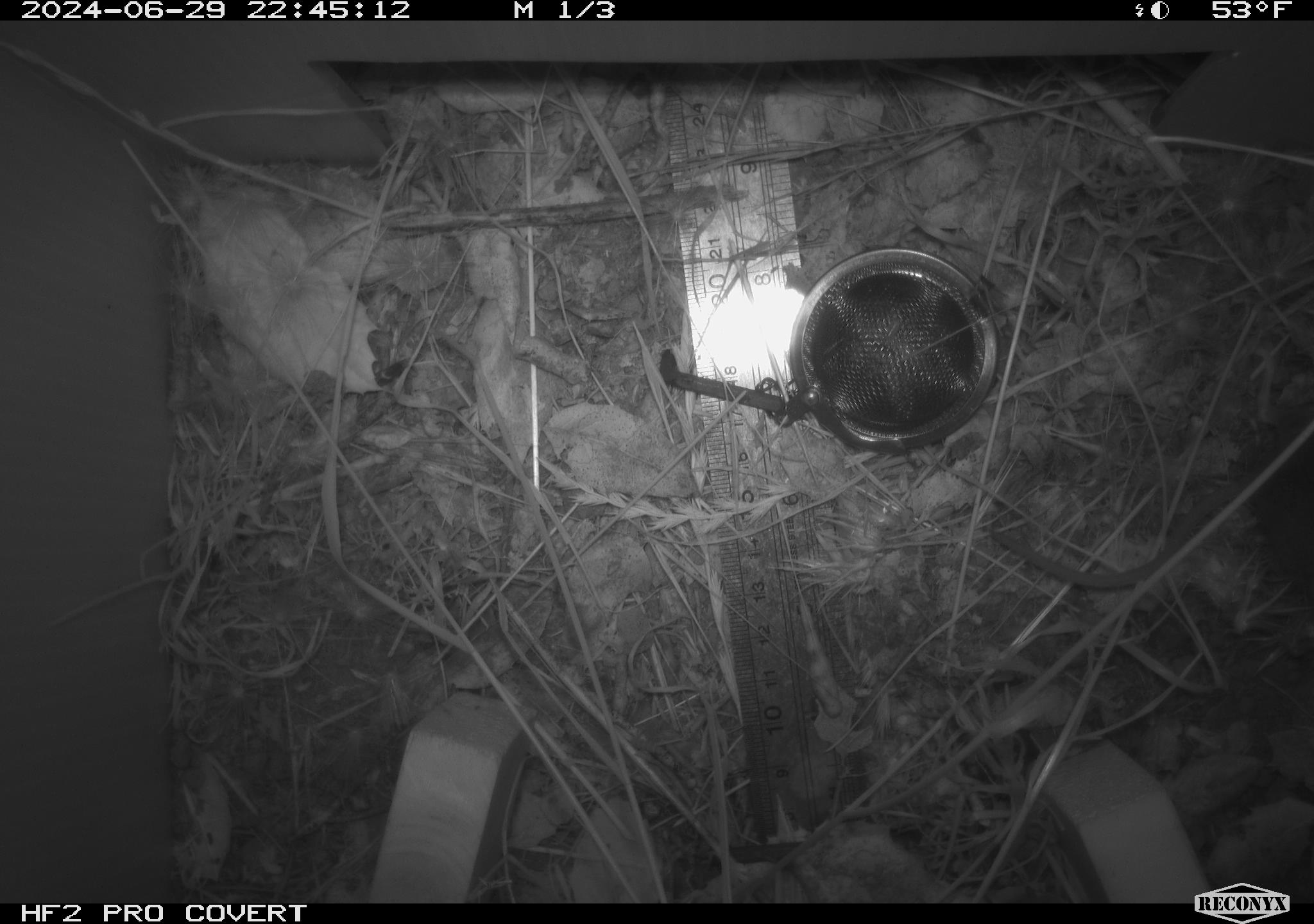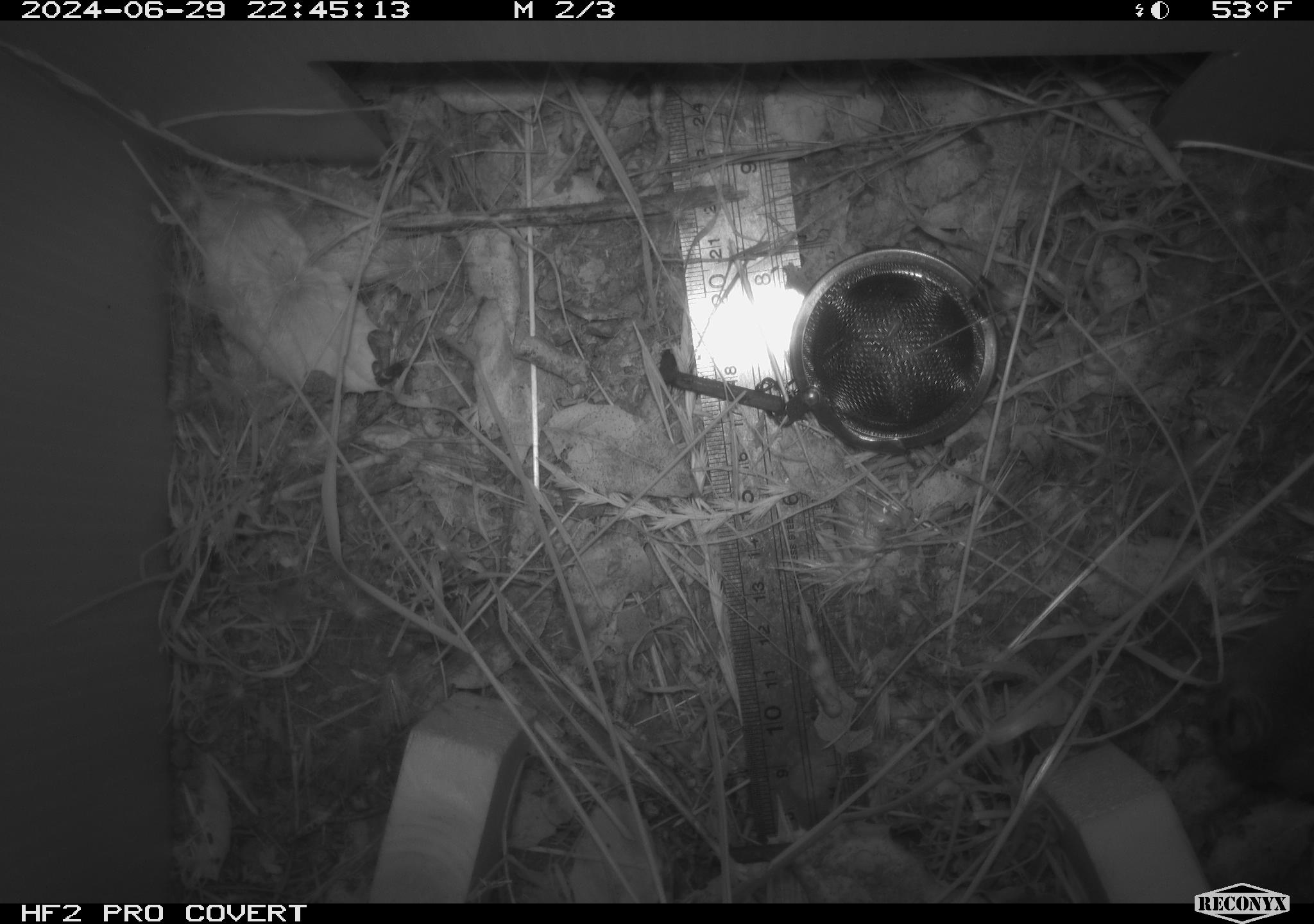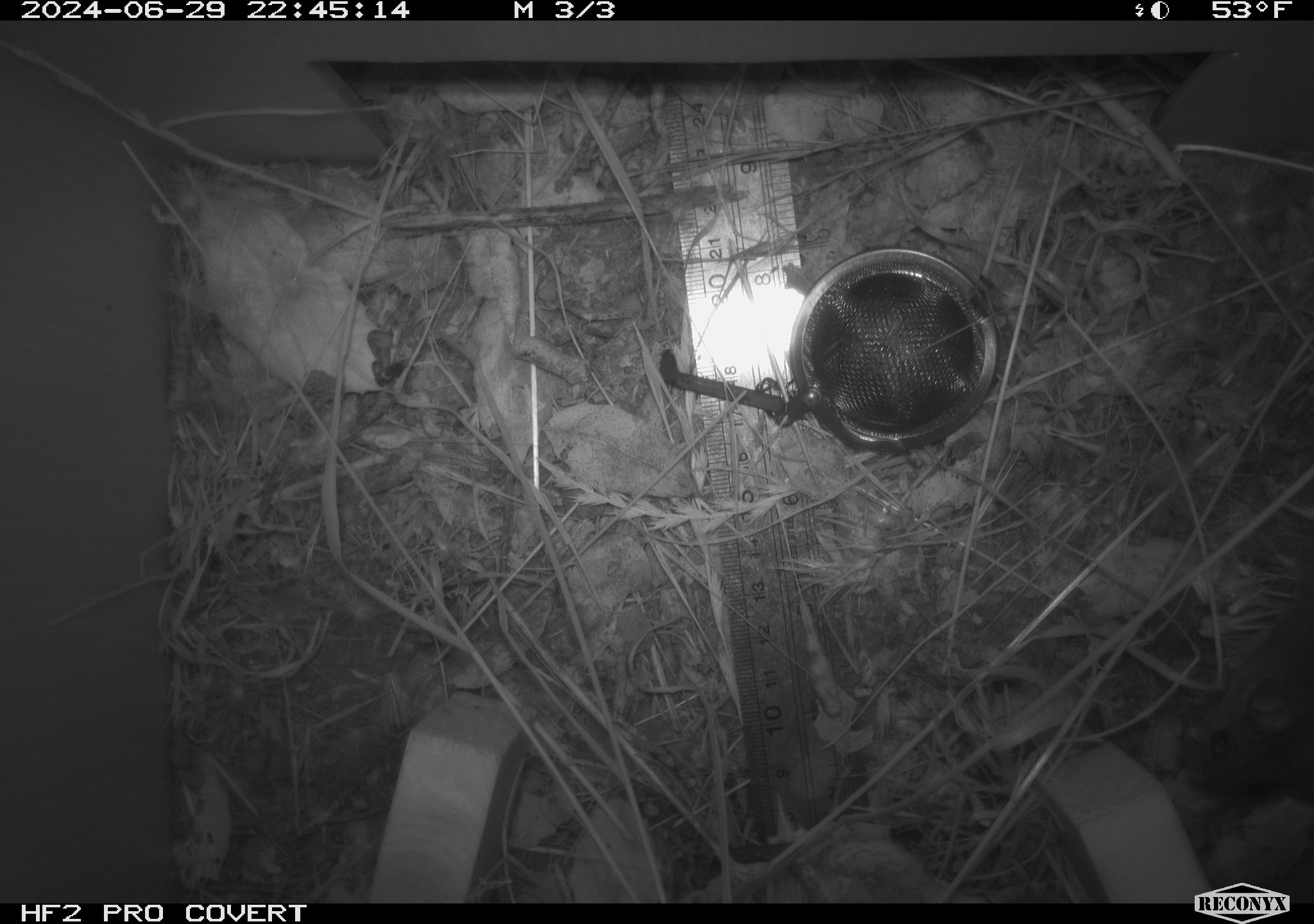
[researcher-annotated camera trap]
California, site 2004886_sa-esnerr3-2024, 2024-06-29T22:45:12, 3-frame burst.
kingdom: Animalia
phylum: Chordata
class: Mammalia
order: Rodentia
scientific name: Rodentia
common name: rodent